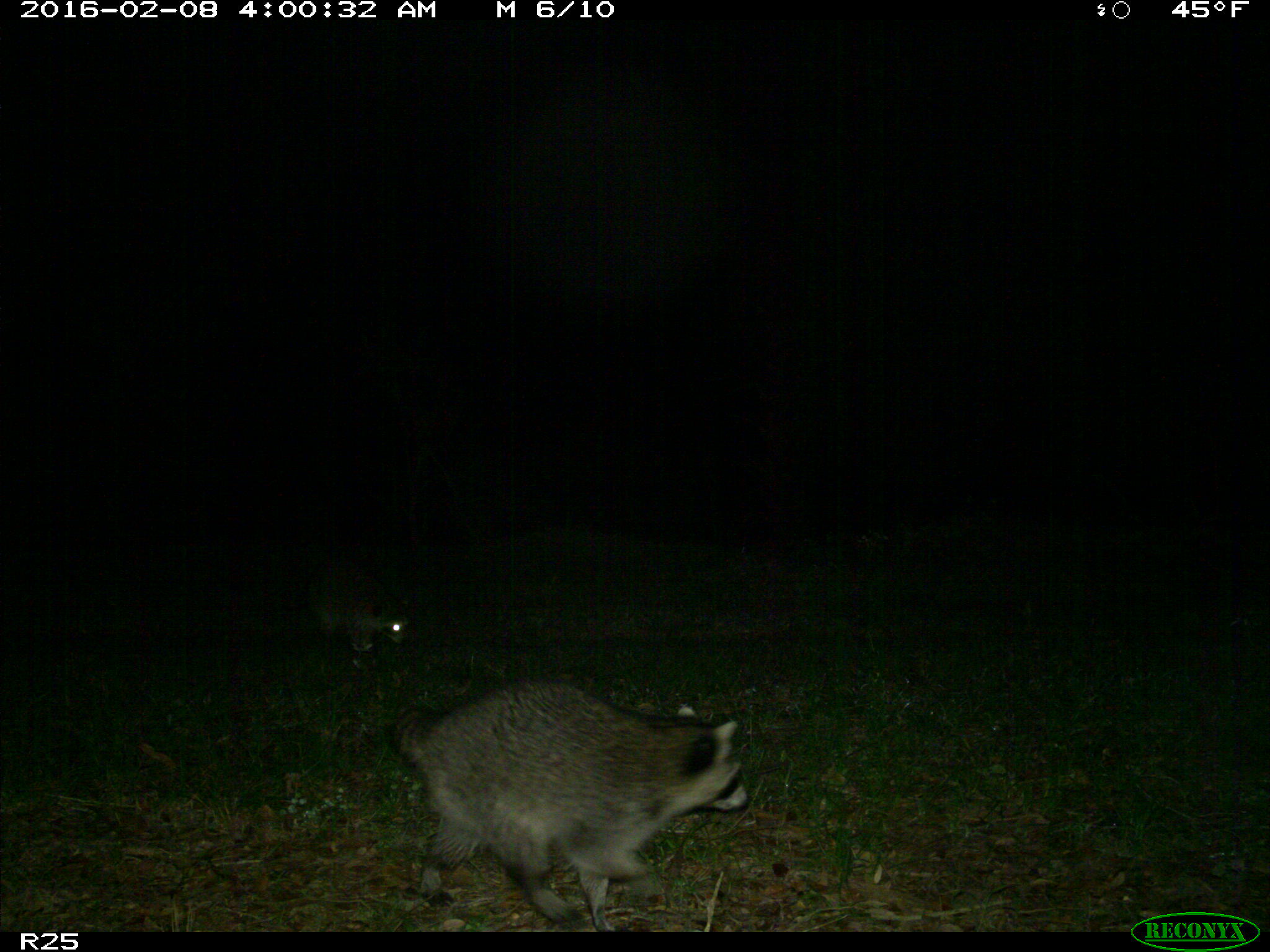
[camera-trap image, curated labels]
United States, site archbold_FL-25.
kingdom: Animalia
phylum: Chordata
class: Mammalia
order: Carnivora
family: Procyonidae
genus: Procyon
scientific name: Procyon lotor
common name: common raccoon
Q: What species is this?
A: Procyon lotor (common raccoon).